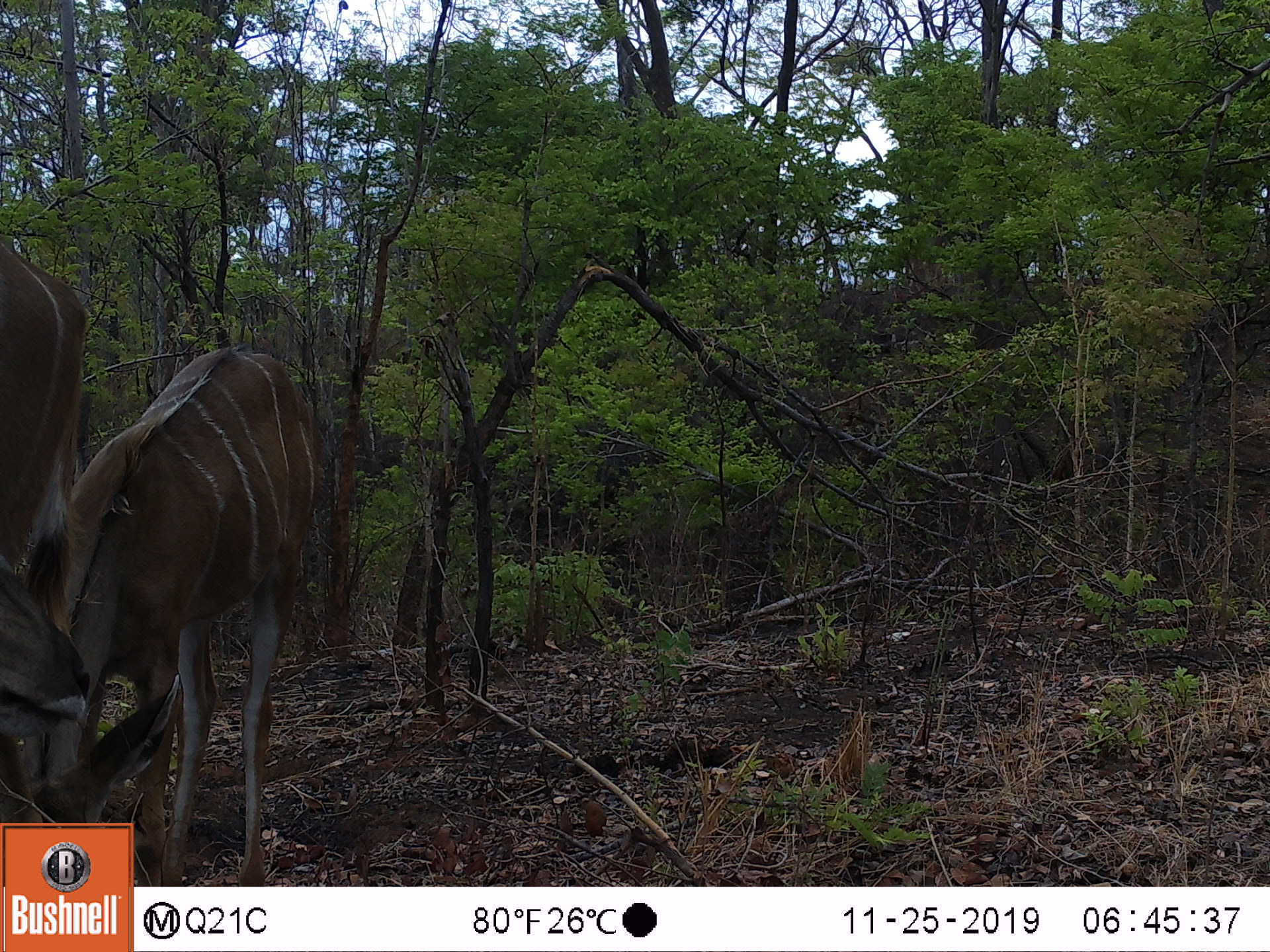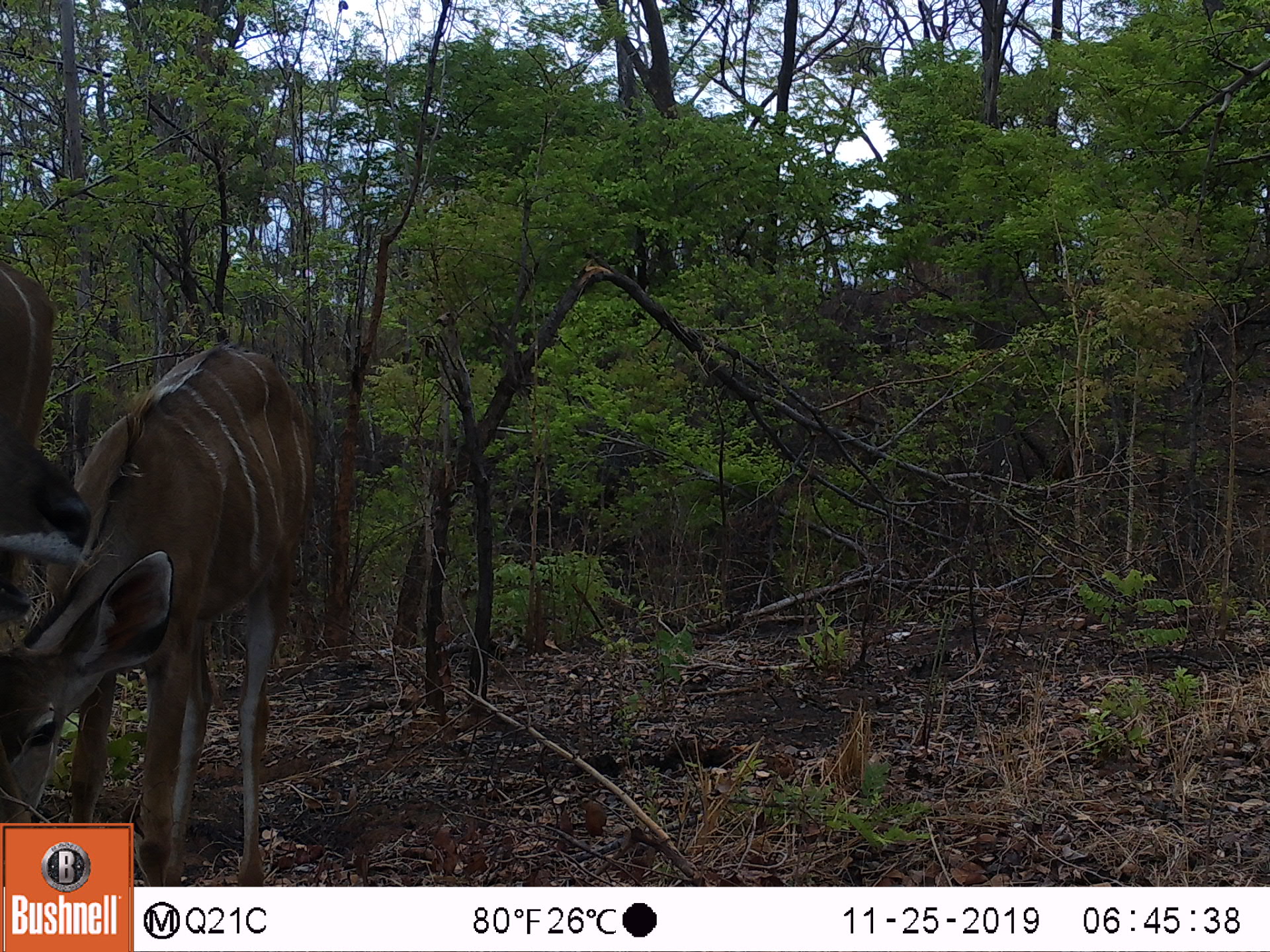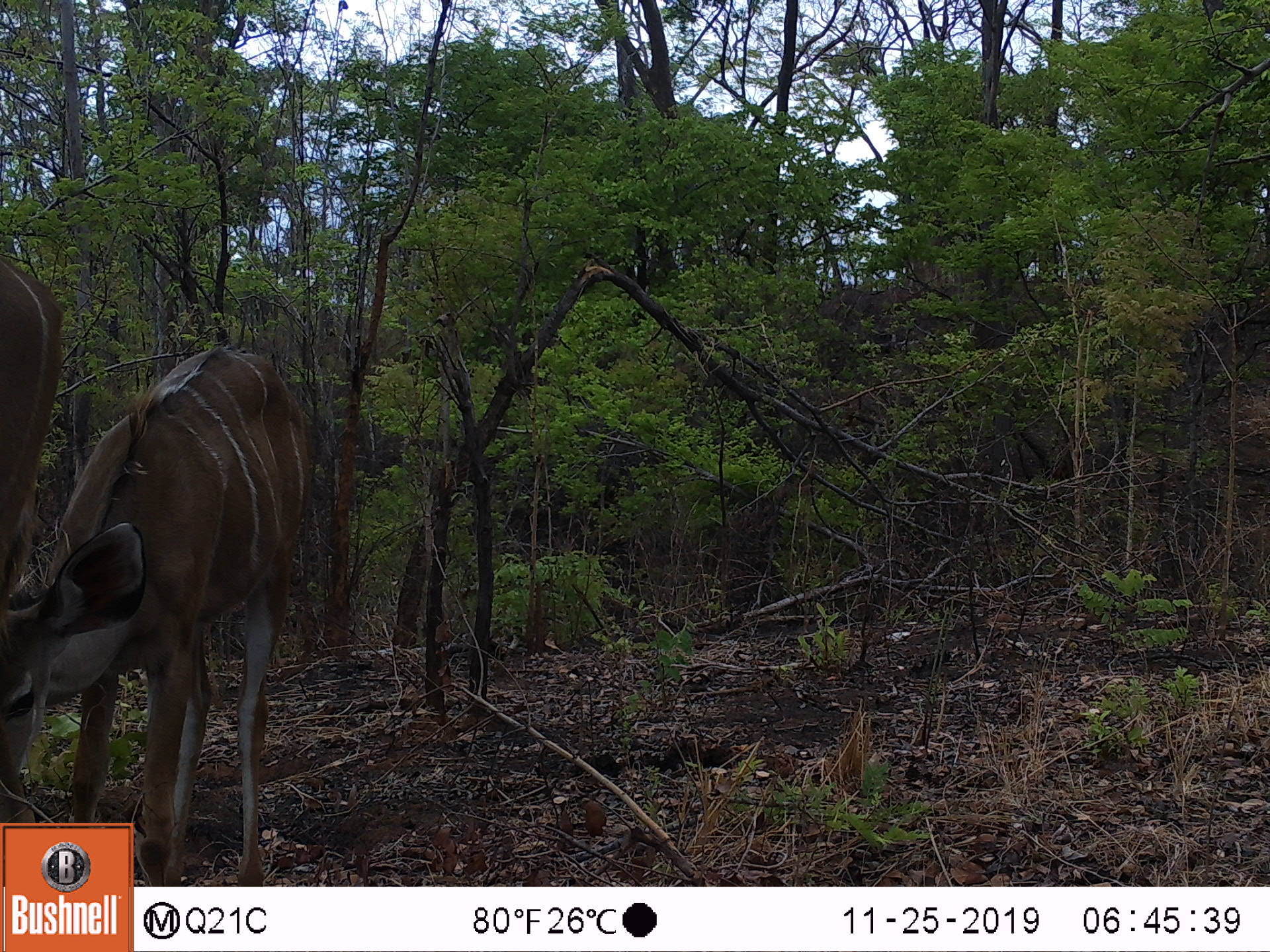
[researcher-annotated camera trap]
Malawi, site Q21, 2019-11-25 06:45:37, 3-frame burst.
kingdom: Animalia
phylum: Chordata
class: Mammalia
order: Artiodactyla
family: Bovidae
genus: Tragelaphus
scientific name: Tragelaphus strepsiceros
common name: greater kudu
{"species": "greater kudu (Tragelaphus strepsiceros)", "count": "2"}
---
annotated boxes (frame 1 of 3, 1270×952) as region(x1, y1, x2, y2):
greater kudu: region(76, 309, 325, 819); region(0, 220, 110, 816)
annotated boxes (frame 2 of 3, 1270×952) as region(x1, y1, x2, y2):
greater kudu: region(12, 350, 342, 808)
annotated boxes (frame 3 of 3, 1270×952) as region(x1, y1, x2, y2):
greater kudu: region(10, 335, 342, 784)